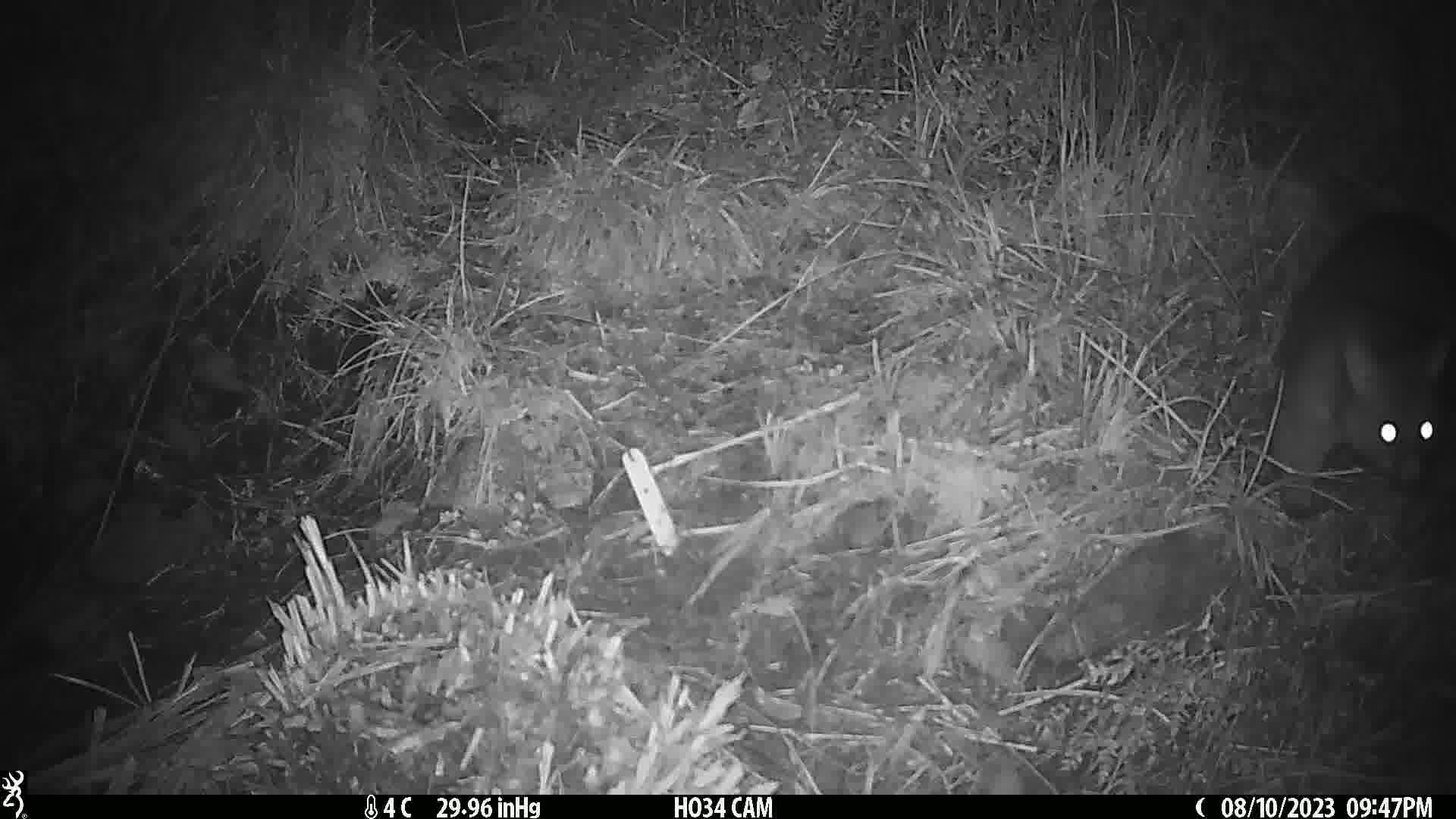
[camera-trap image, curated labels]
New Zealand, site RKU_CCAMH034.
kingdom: Animalia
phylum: Chordata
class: Mammalia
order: Diprotodontia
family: Phalangeridae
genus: Trichosurus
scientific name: Trichosurus vulpecula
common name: common brushtail possum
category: possum